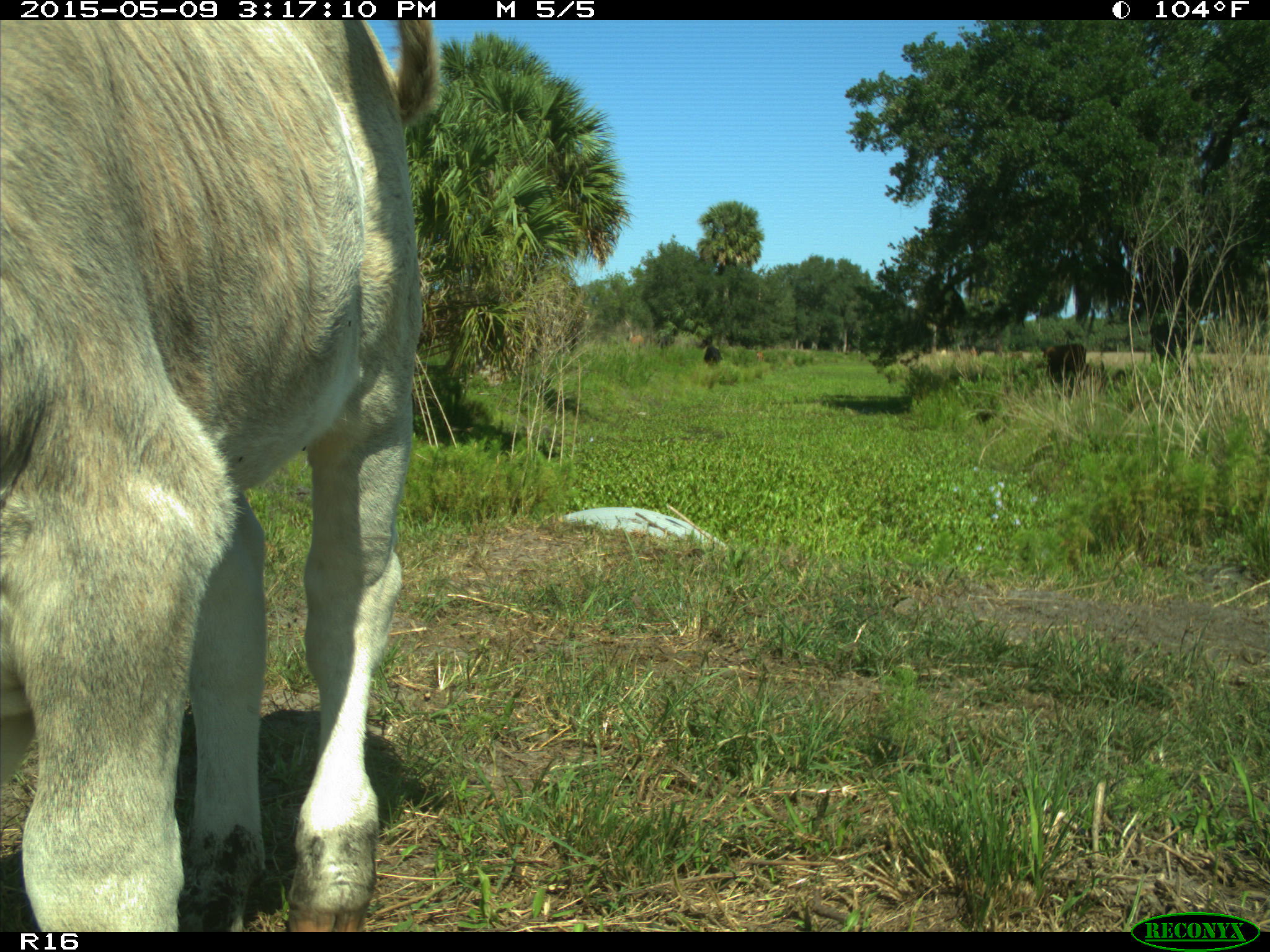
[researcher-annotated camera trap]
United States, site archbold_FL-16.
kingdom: Animalia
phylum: Chordata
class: Mammalia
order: Artiodactyla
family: Bovidae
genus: Bos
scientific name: Bos taurus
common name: domestic cow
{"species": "Bos taurus (domestic cow)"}